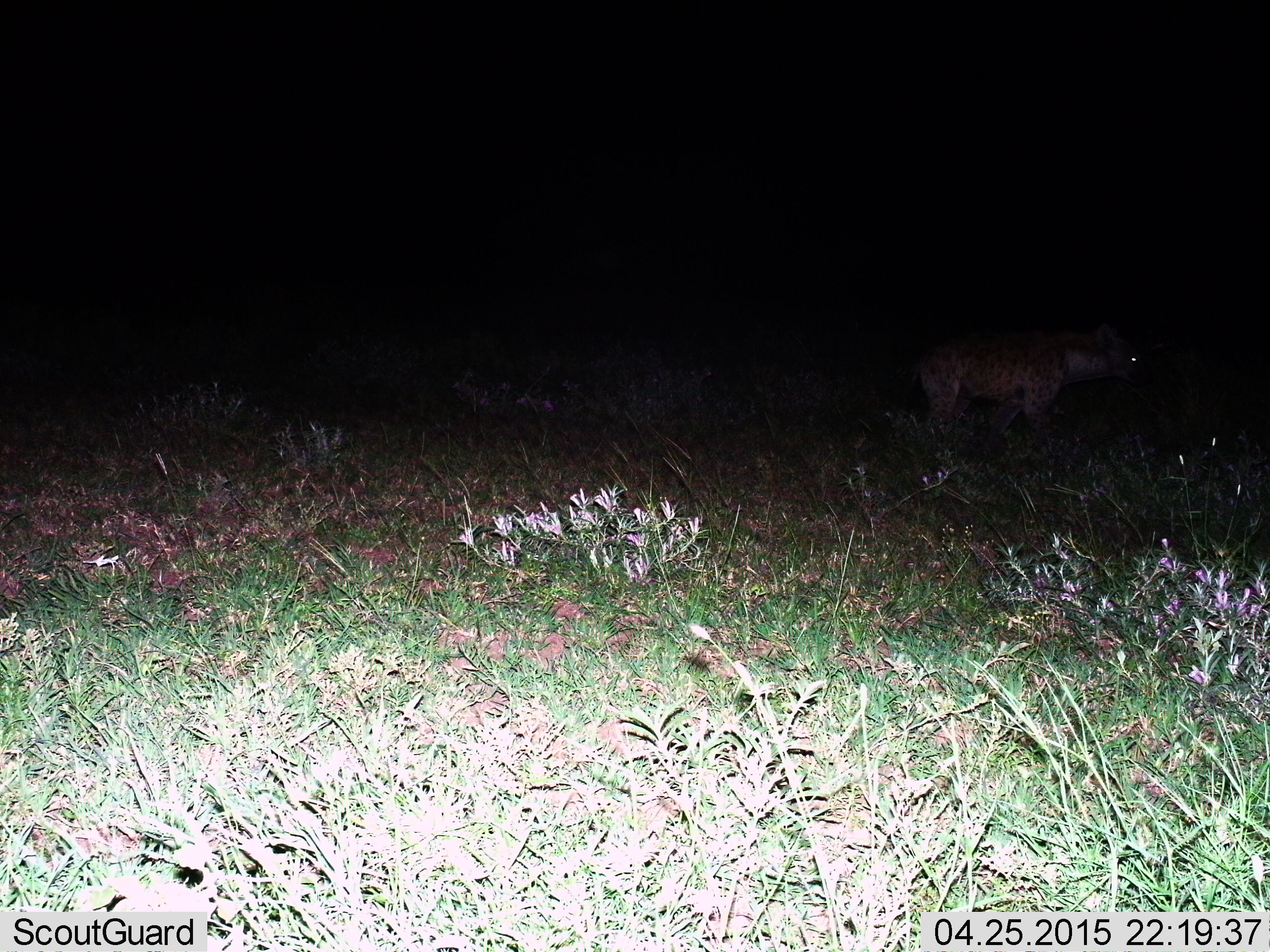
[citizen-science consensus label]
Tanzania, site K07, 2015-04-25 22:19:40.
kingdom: Animalia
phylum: Chordata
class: Mammalia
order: Carnivora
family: Hyaenidae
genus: Crocuta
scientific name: Crocuta crocuta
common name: spotted hyena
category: hyenaspotted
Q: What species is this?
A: Hyenaspotted (spotted hyena) (Crocuta crocuta).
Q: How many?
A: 1.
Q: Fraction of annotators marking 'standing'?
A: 90%.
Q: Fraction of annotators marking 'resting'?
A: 0%.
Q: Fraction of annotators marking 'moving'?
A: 30%.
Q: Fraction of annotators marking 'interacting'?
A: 0%.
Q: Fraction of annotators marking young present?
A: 0%.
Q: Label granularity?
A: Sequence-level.